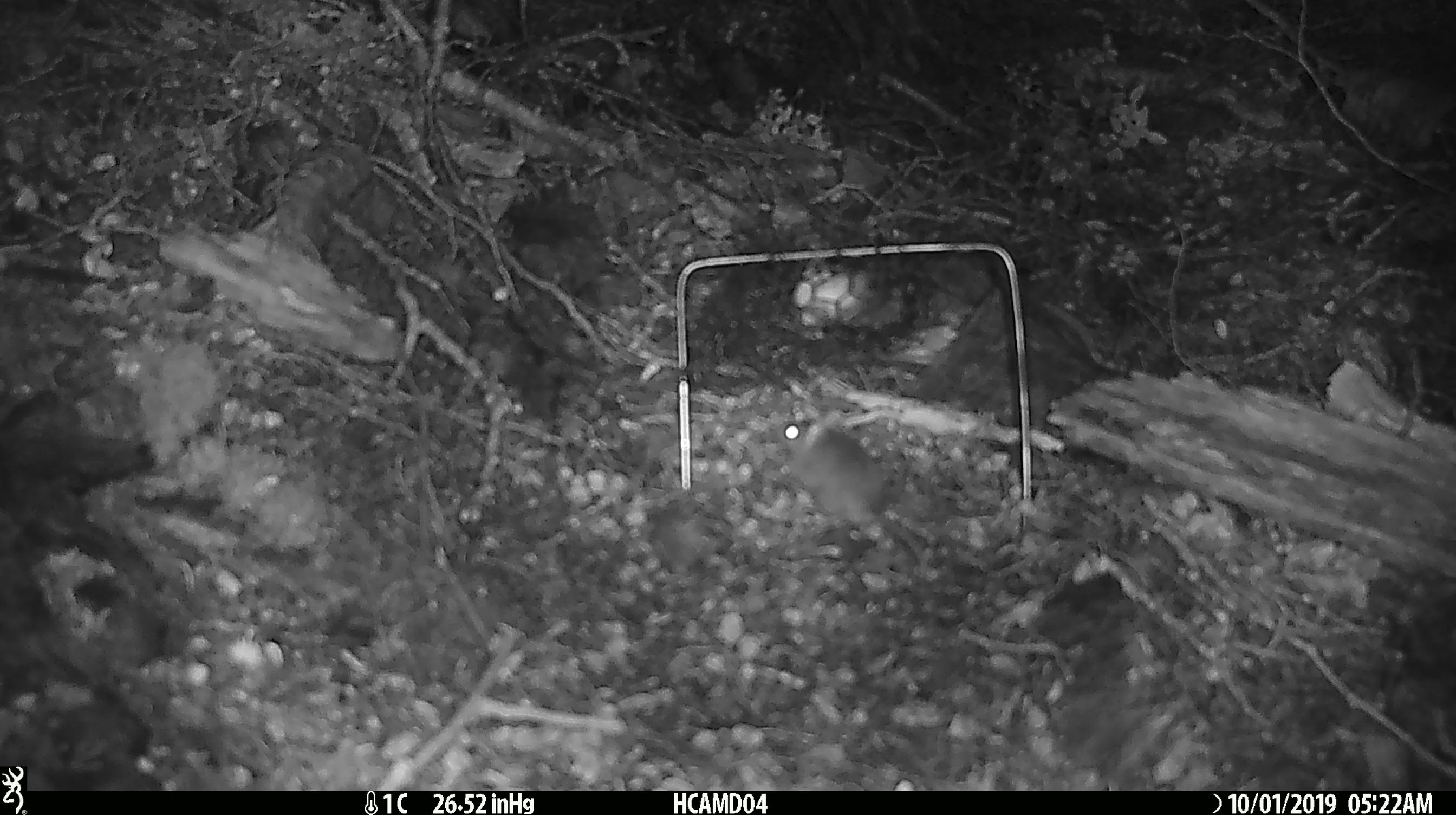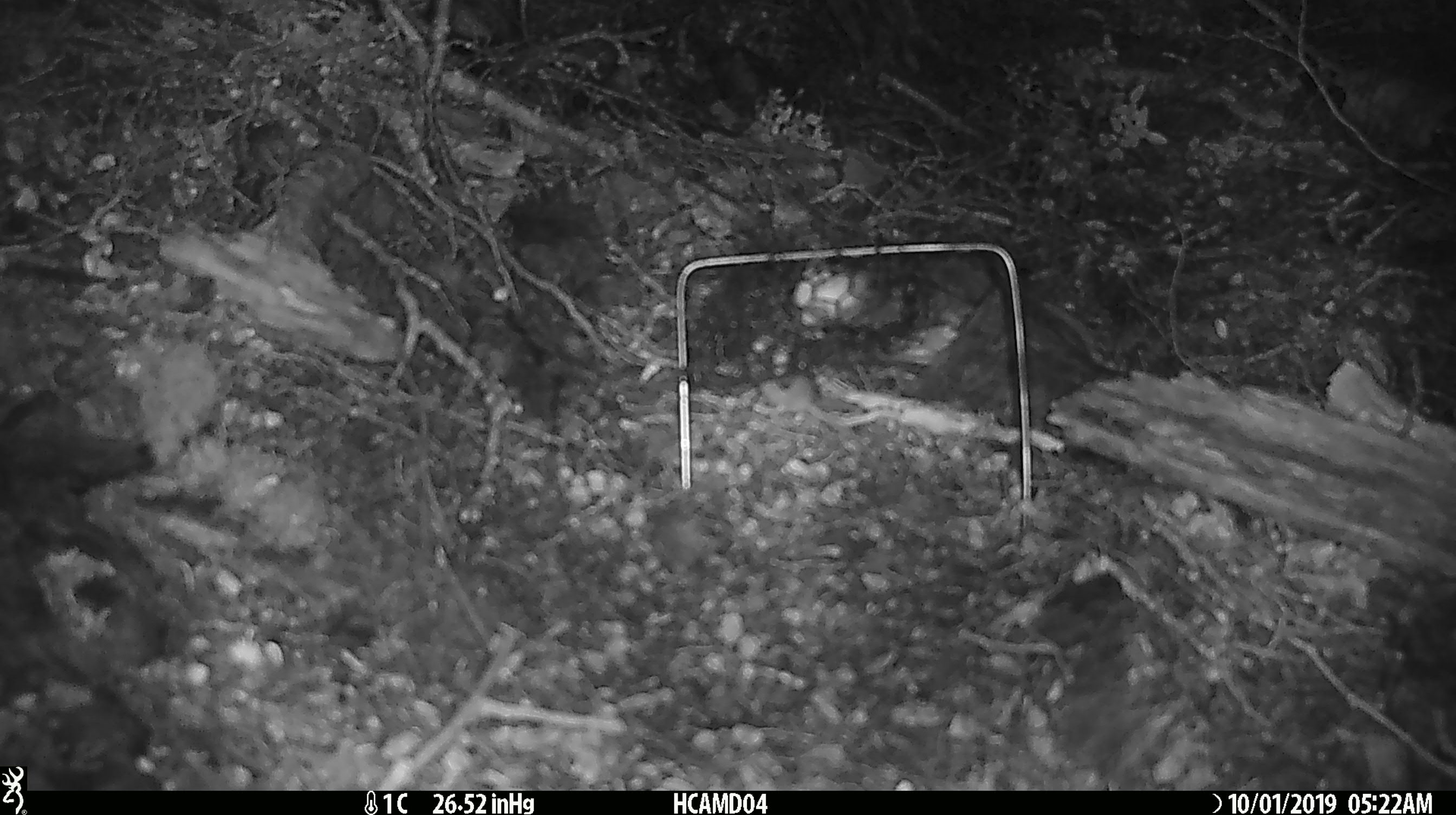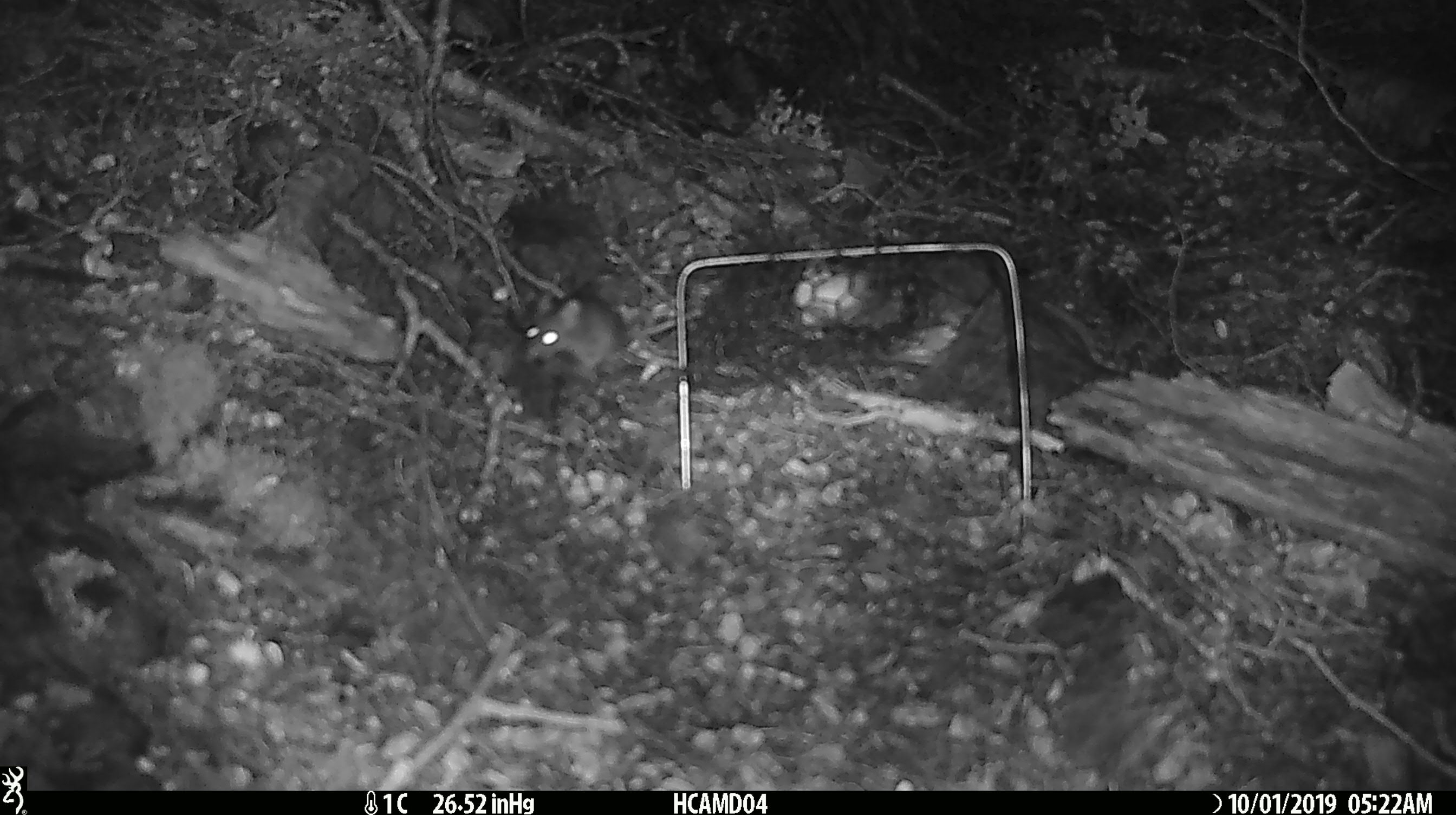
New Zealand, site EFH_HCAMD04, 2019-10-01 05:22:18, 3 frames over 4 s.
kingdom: Animalia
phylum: Chordata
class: Mammalia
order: Rodentia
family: Muridae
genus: Mus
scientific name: Mus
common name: mouse